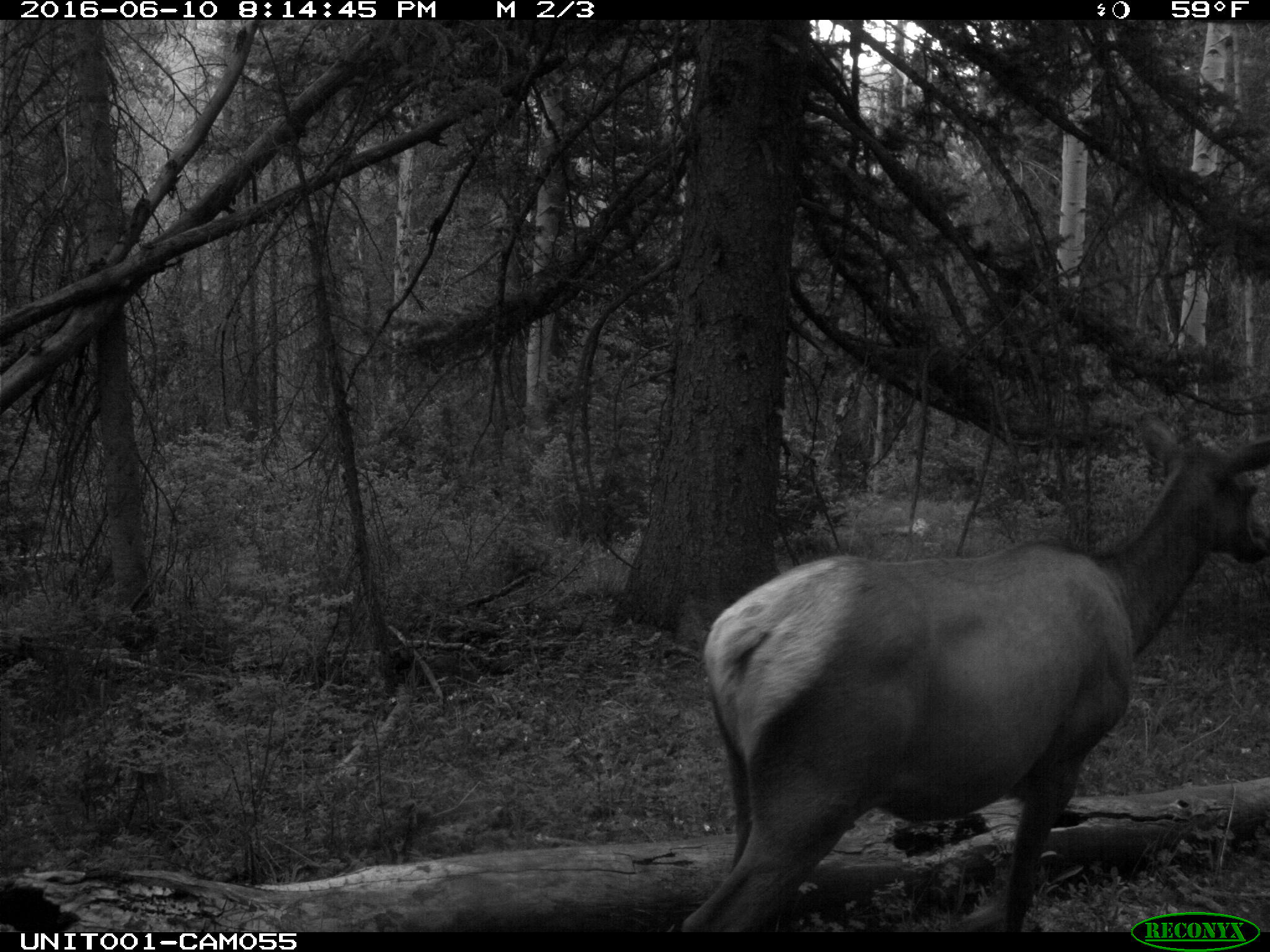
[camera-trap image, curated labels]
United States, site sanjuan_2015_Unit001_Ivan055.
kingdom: Animalia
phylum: Chordata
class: Mammalia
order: Artiodactyla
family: Cervidae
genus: Cervus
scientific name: Cervus elaphus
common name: red deer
Cervus elaphus (red deer).